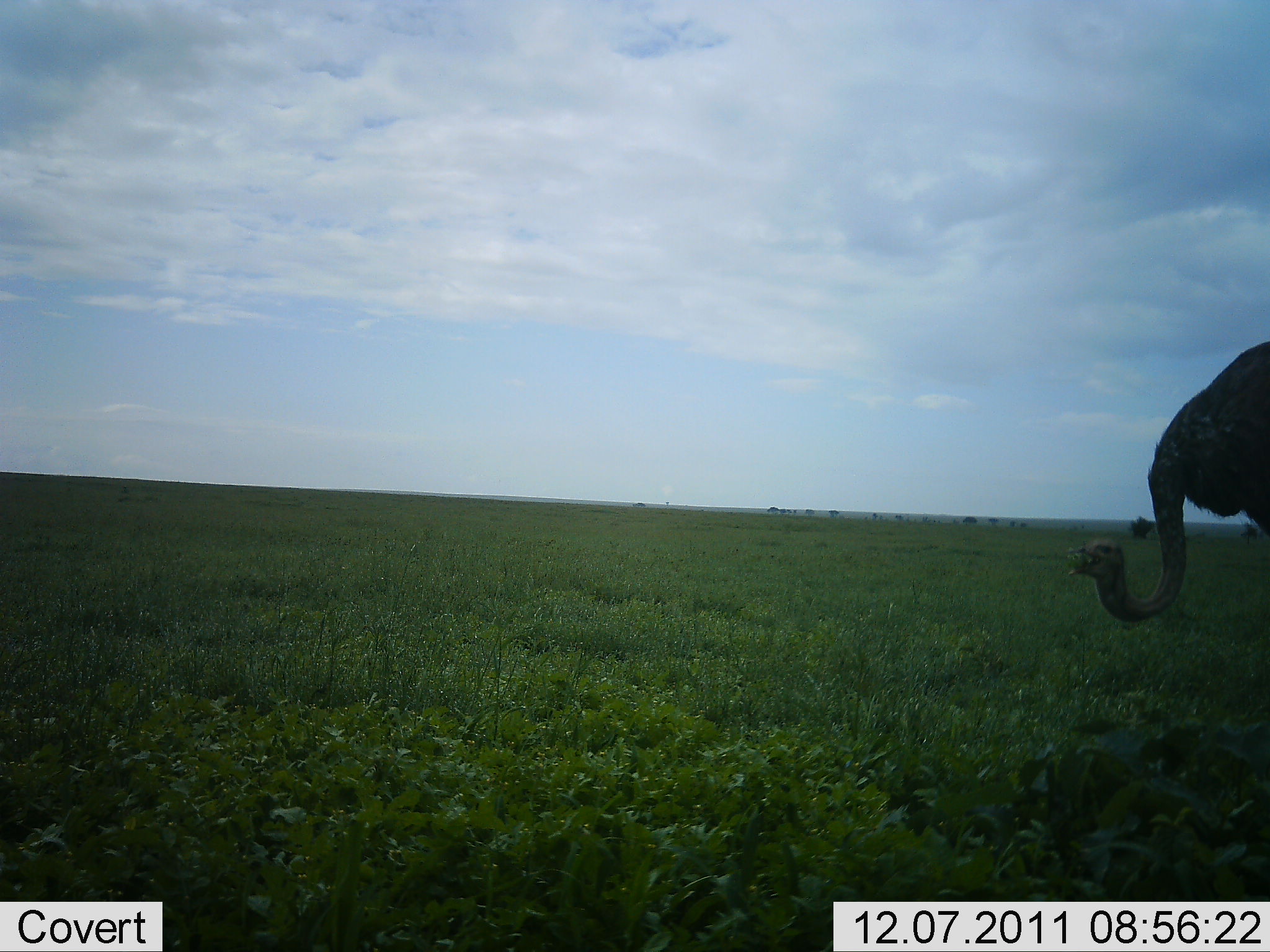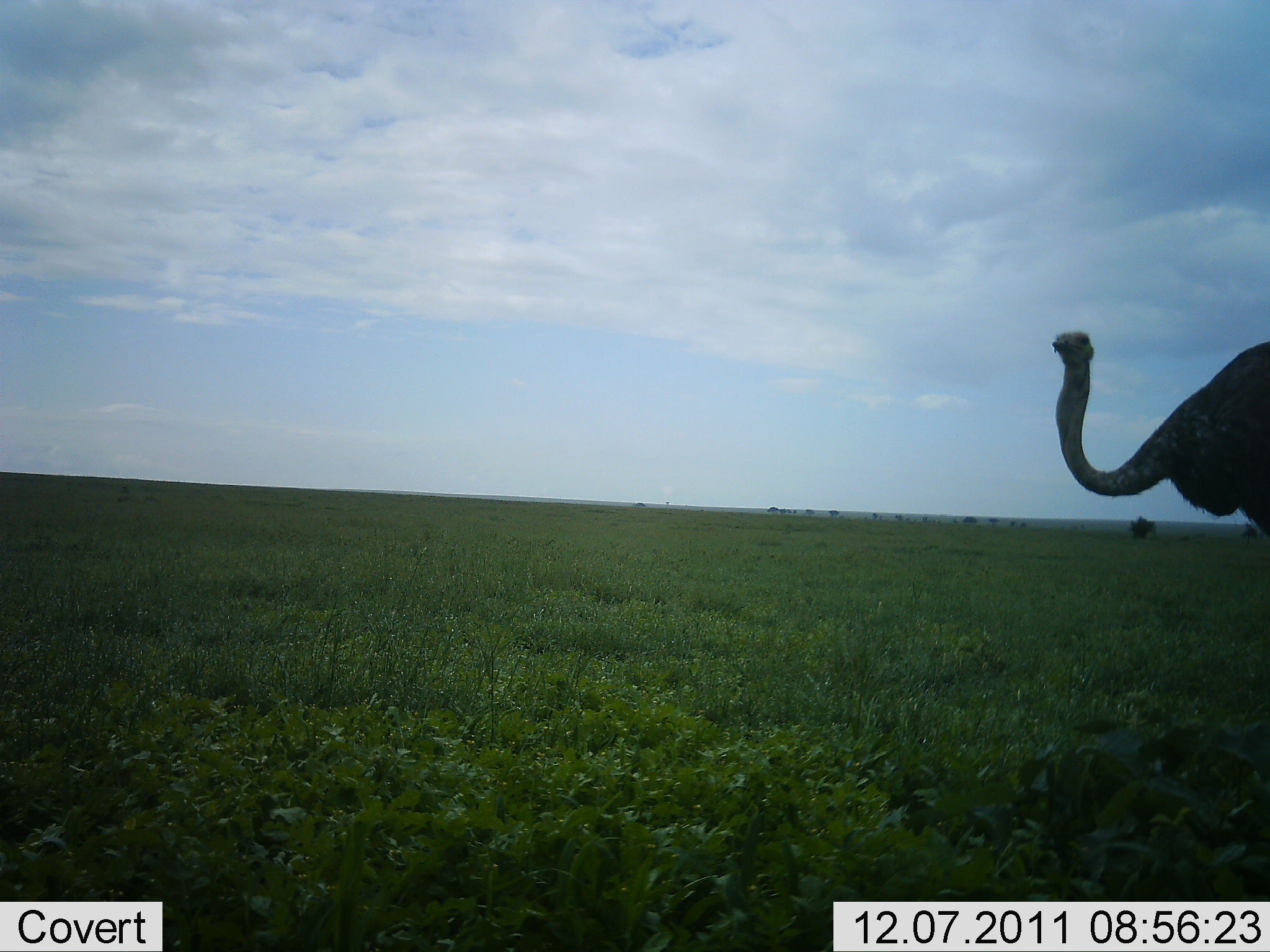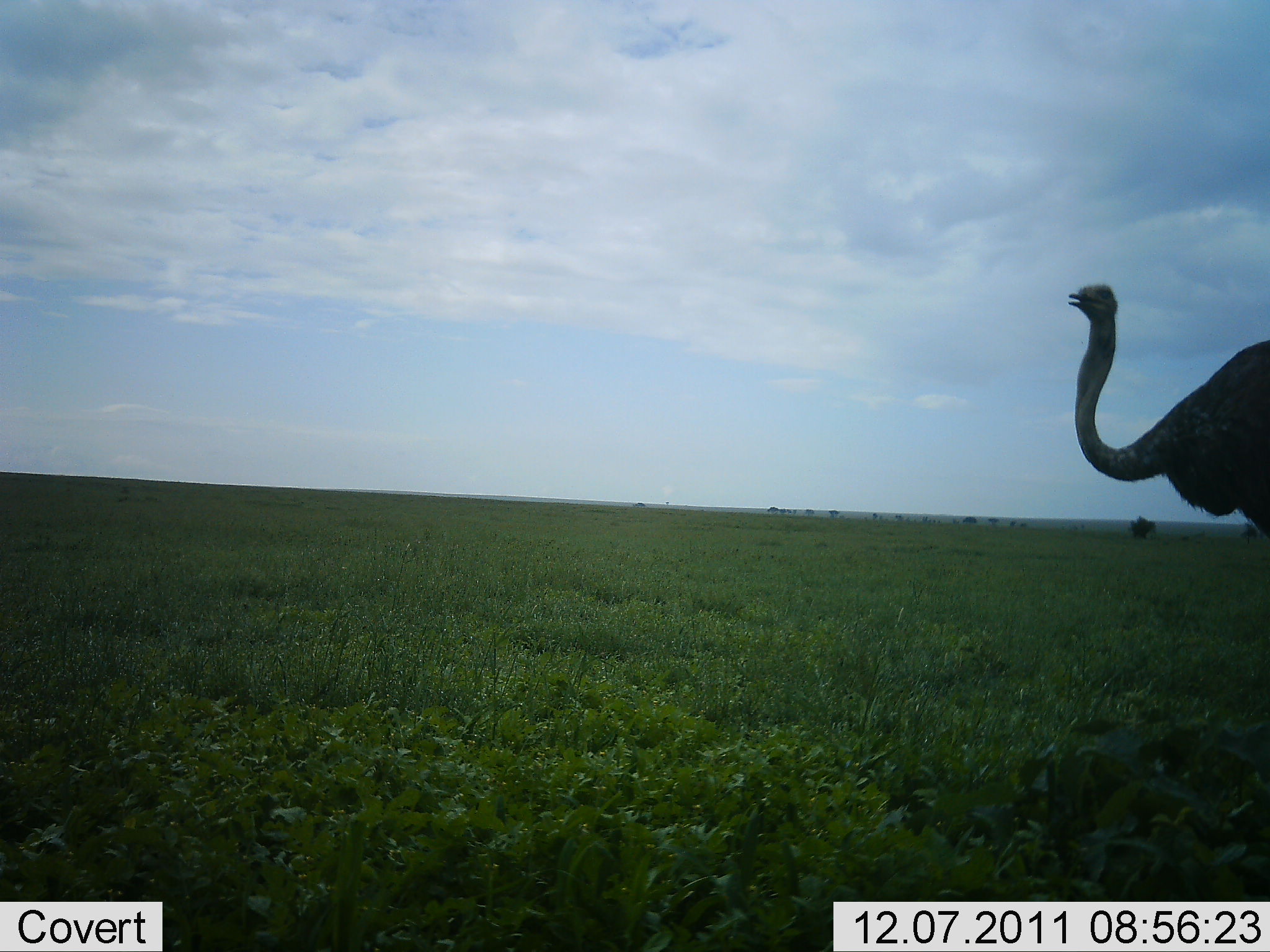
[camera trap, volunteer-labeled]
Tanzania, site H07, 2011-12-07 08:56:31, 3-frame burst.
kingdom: Animalia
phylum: Chordata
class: Aves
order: Struthioniformes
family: Struthionidae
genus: Struthio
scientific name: Struthio camelus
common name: ostrich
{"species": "ostrich (Struthio camelus)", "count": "1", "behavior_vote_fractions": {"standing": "81%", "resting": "0%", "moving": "0%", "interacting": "6%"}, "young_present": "0%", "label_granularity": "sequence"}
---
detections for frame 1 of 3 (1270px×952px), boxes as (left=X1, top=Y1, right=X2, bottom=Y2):
animal: (left=1064, top=340, right=1270, bottom=623)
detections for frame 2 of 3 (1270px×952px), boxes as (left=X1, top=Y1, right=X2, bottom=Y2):
animal: (left=1052, top=332, right=1270, bottom=538)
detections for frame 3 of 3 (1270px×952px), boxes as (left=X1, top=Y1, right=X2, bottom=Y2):
animal: (left=1068, top=284, right=1270, bottom=541)